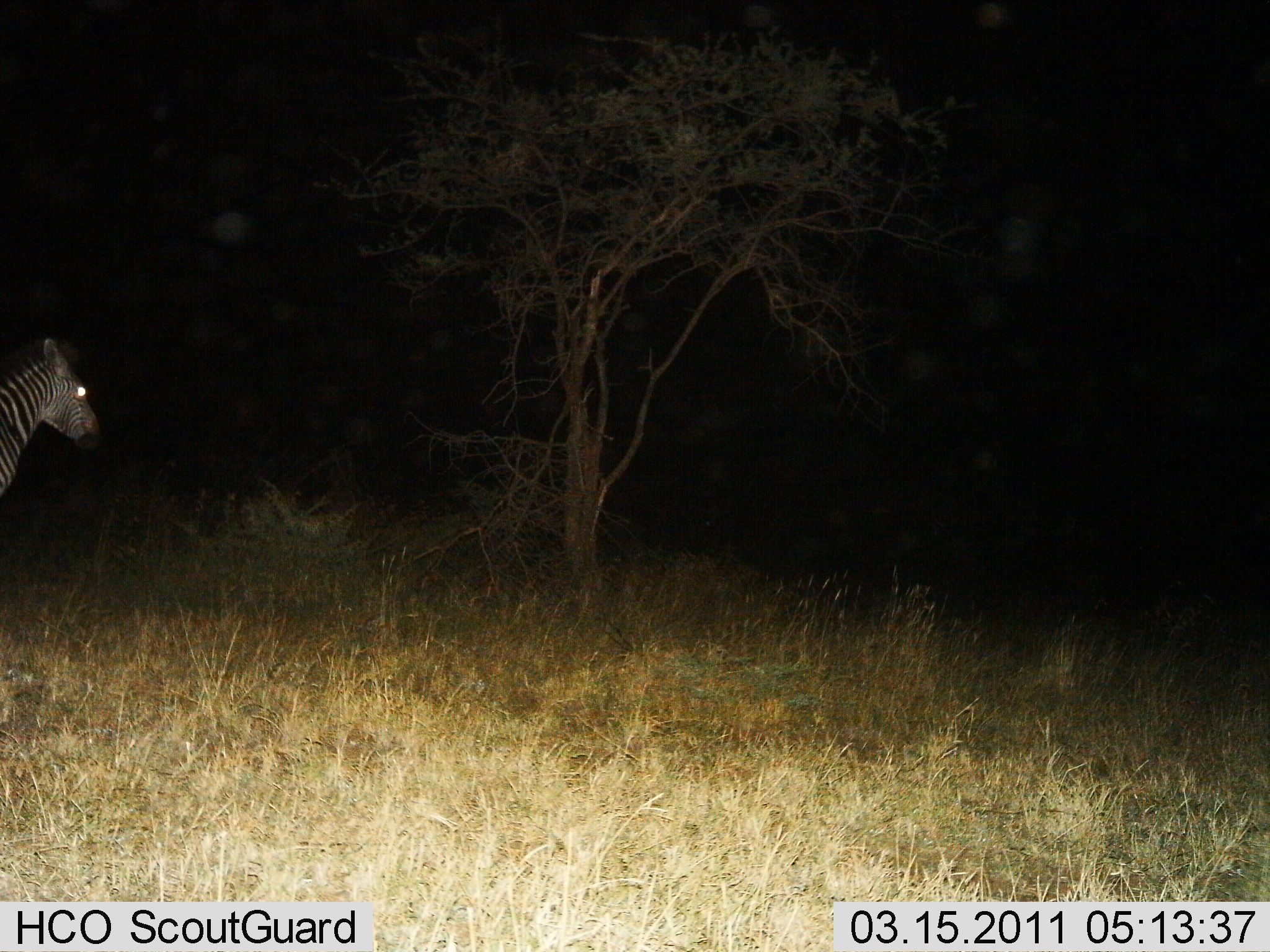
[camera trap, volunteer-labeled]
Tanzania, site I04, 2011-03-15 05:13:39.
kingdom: Animalia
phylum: Chordata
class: Mammalia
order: Perissodactyla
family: Equidae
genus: Equus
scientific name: Equus quagga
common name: plains zebra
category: zebra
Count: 1.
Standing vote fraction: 93%.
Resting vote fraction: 0%.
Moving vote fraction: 7%.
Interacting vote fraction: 0%.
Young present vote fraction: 0%.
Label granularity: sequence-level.